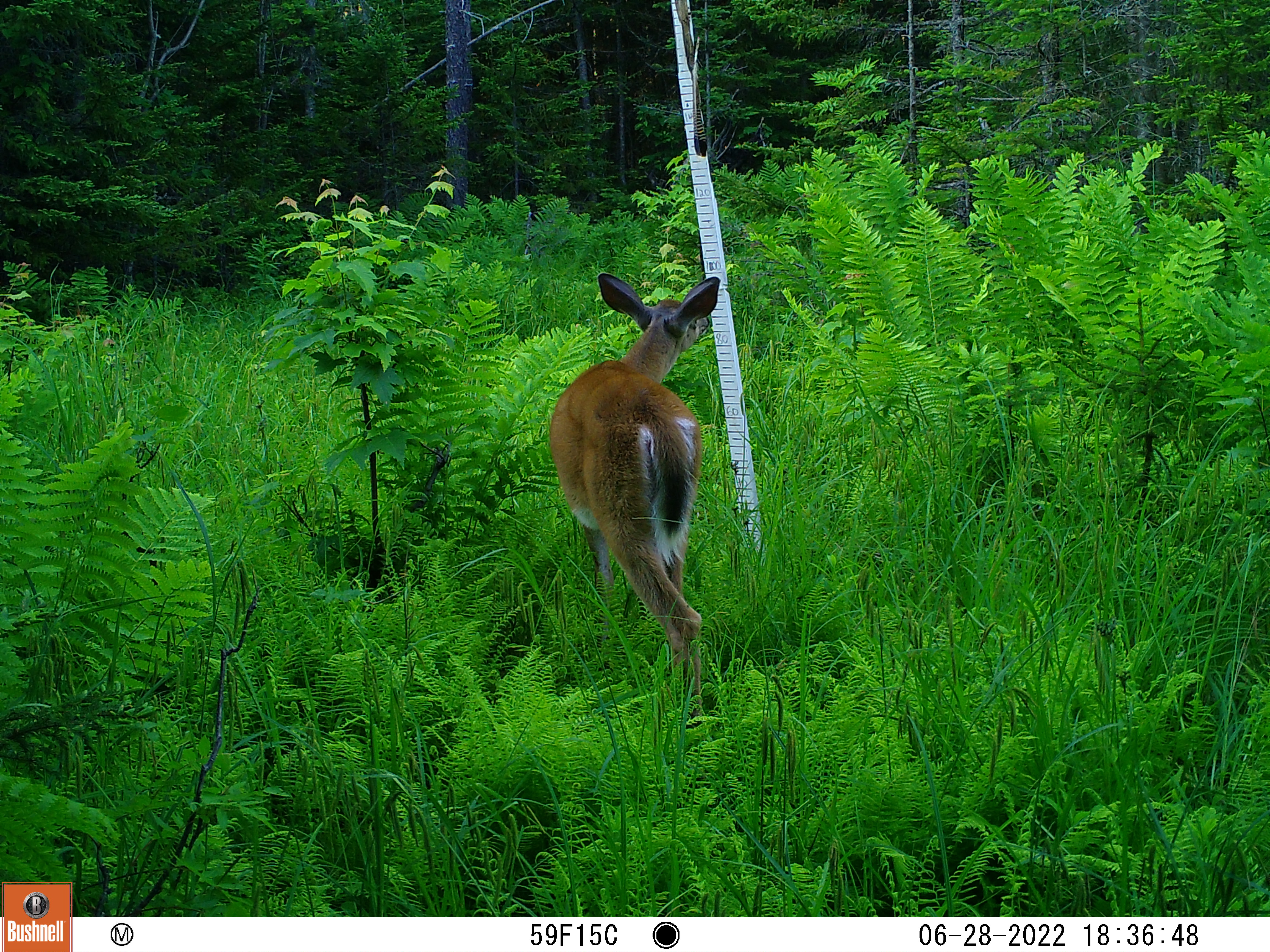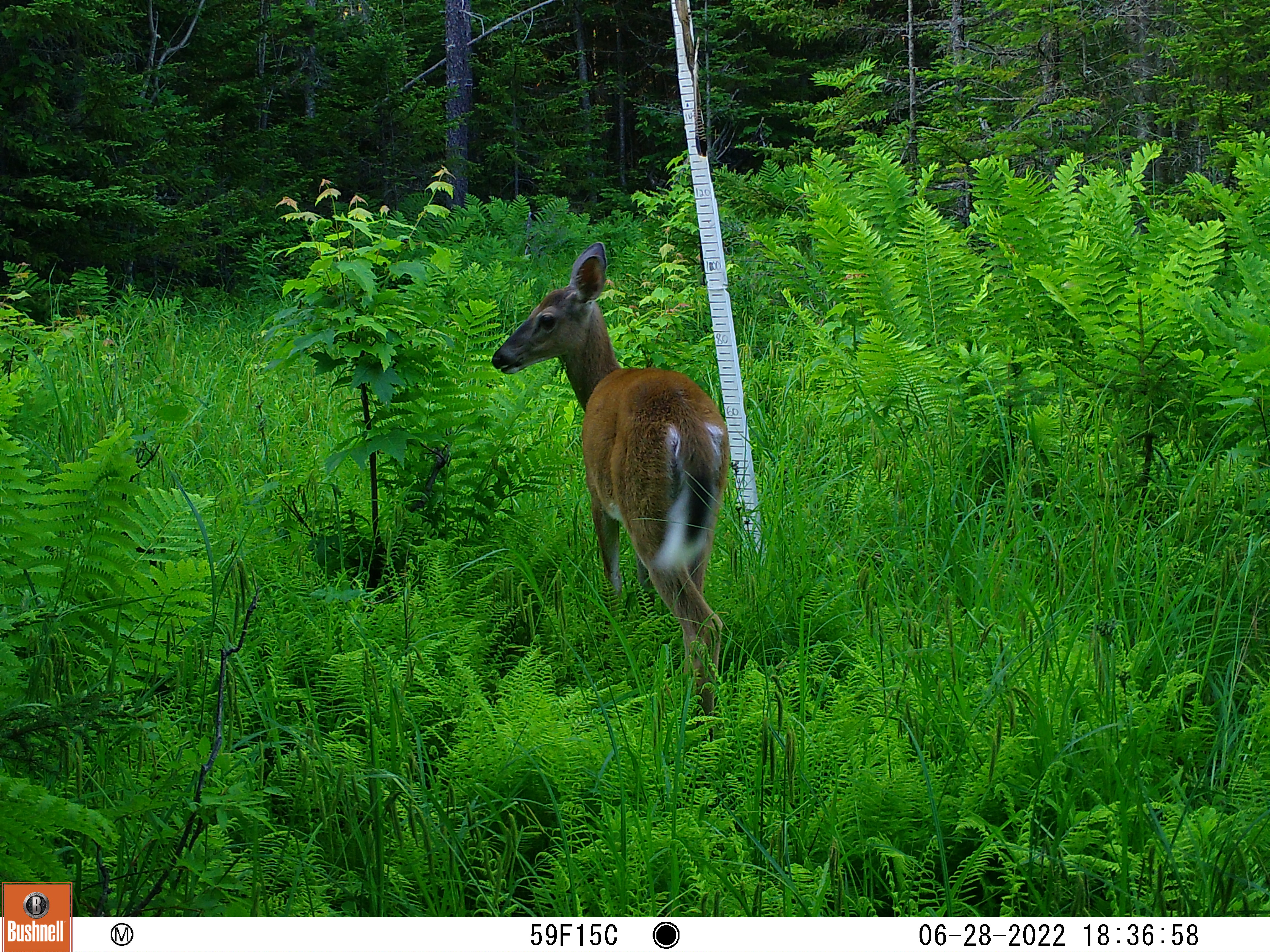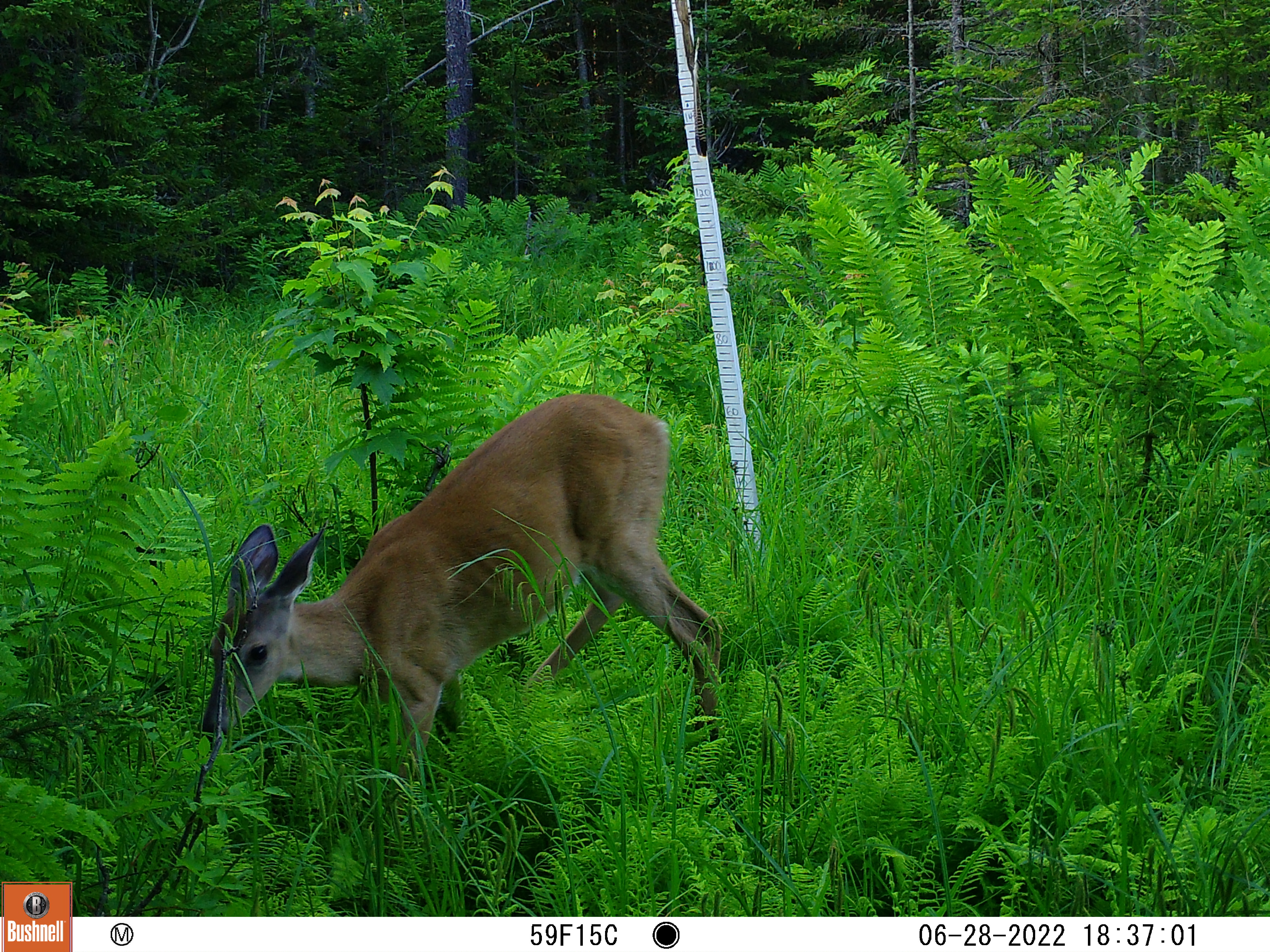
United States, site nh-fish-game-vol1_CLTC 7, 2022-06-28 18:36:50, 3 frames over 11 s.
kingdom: Animalia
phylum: Chordata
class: Mammalia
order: Artiodactyla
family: Cervidae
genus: Odocoileus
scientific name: Odocoileus virginianus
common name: white-tailed deer